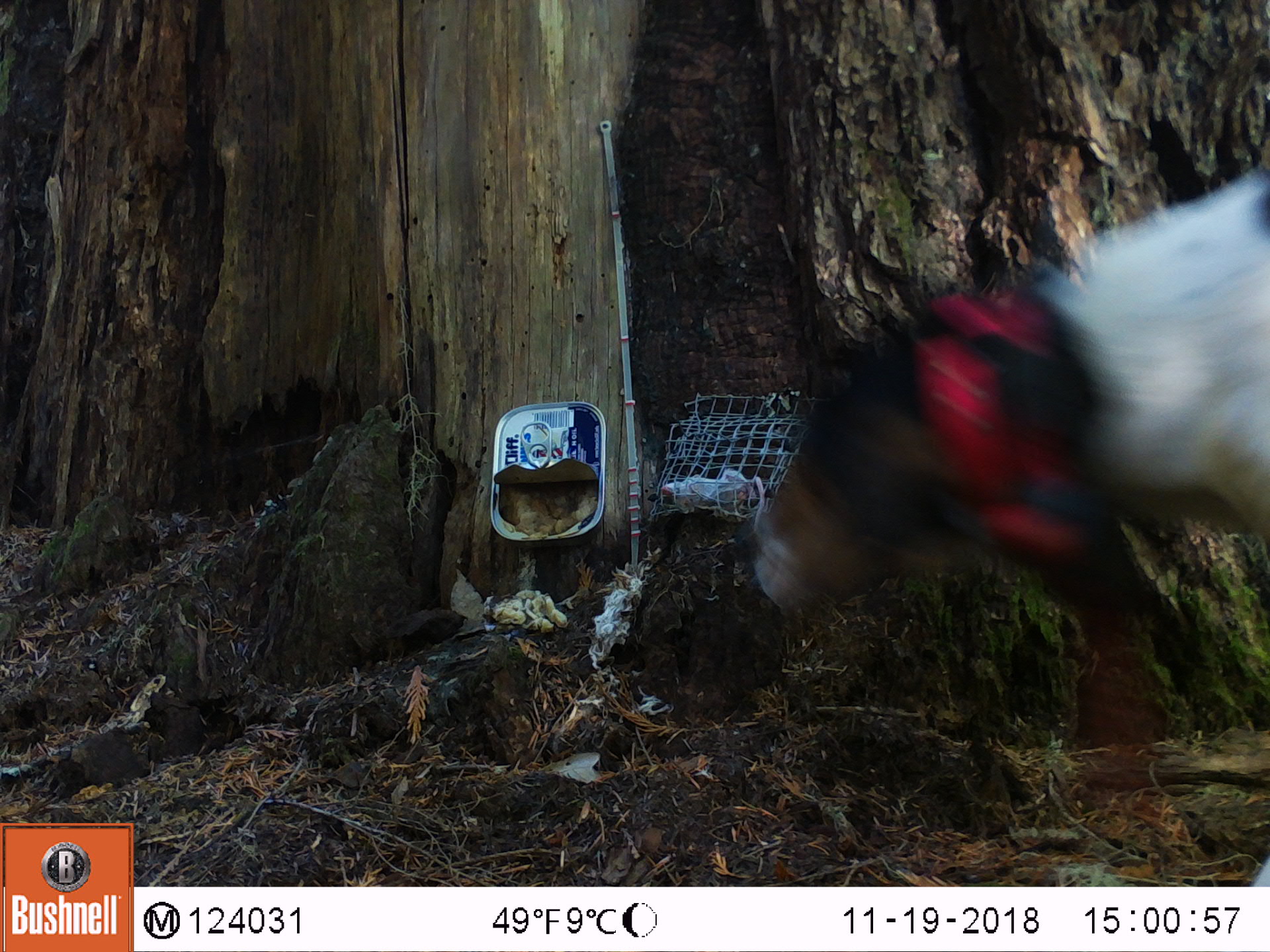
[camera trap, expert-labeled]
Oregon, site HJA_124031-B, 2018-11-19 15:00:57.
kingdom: Animalia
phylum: Chordata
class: Mammalia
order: Carnivora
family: Canidae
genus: Canis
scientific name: Canis familiaris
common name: domestic dog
Domestic dog (Canis familiaris).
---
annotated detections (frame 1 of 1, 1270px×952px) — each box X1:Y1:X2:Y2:
domestic dog: 712:164:1265:752